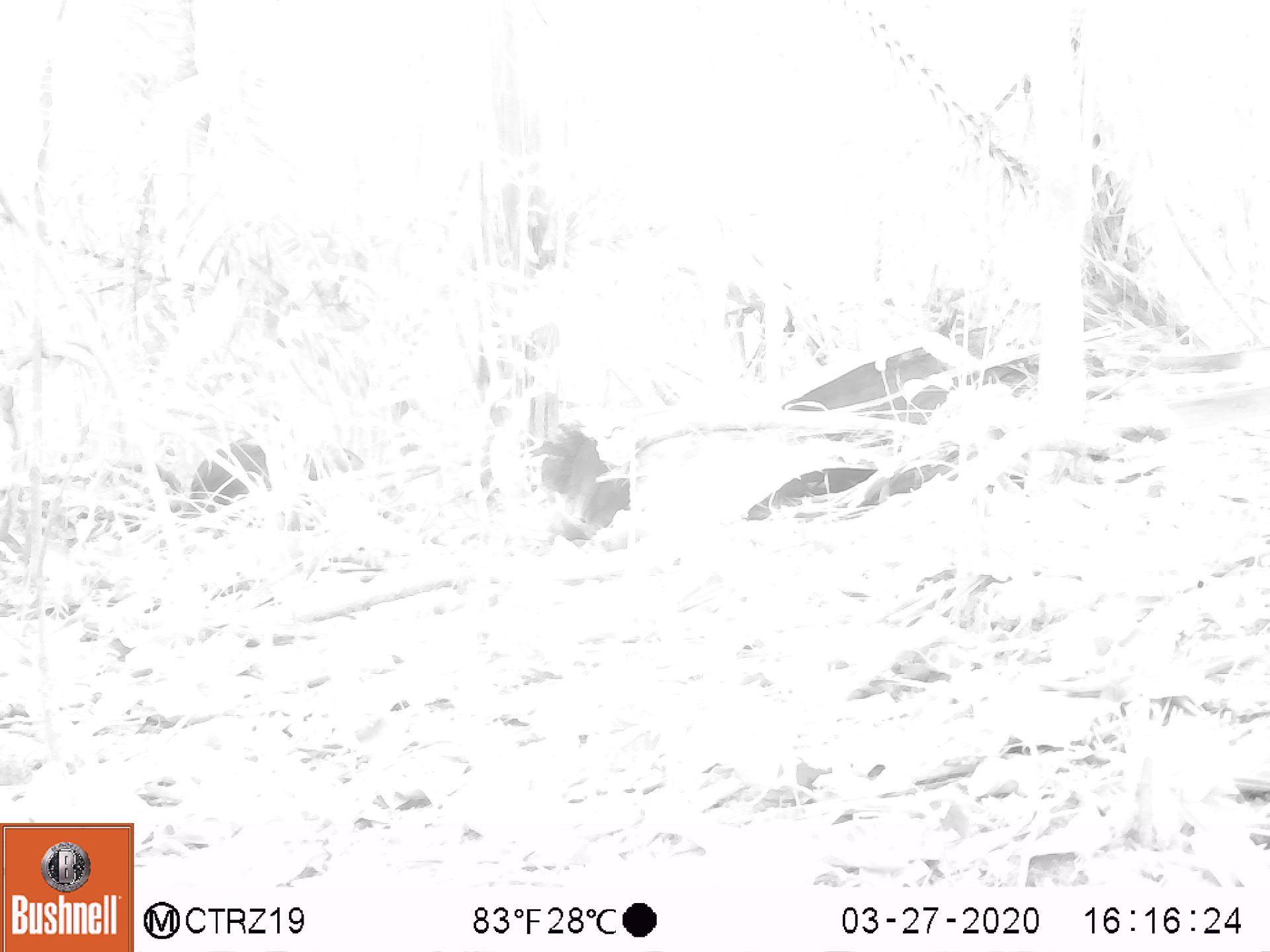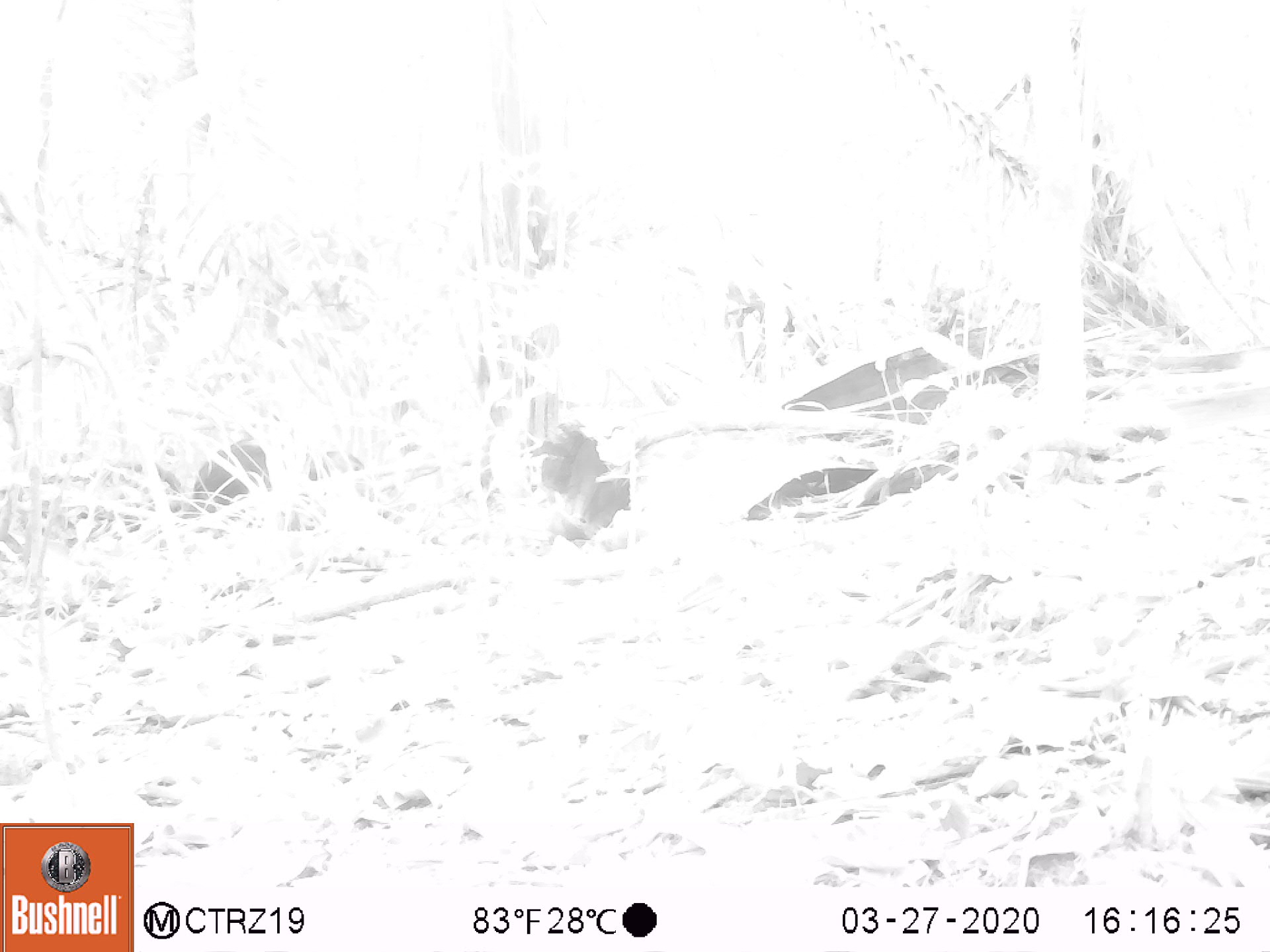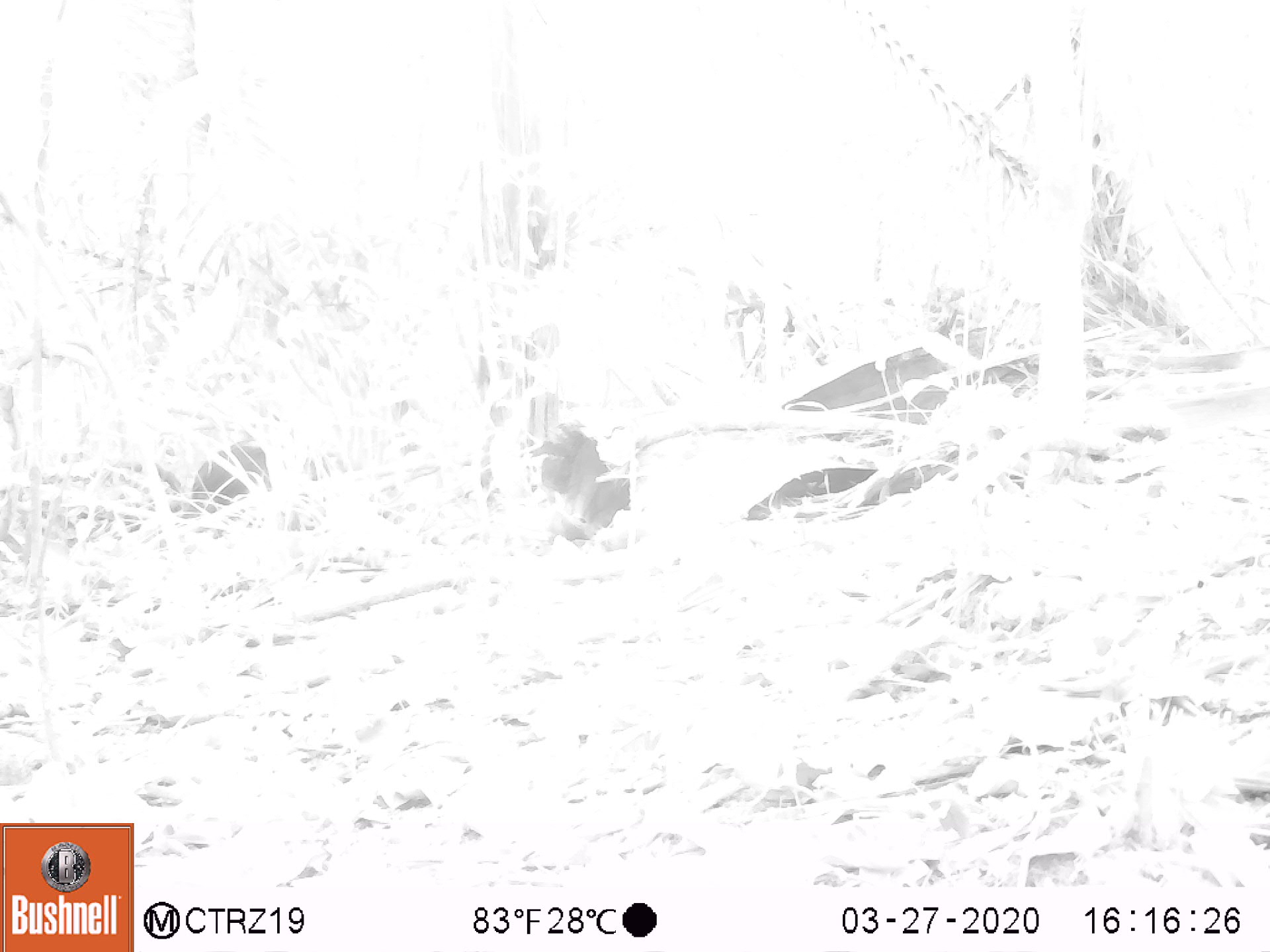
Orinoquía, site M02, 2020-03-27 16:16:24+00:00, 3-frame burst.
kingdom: Animalia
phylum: Chordata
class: Mammalia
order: Rodentia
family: Dasyproctidae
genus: Dasyprocta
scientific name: Dasyprocta fuliginosa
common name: black agouti